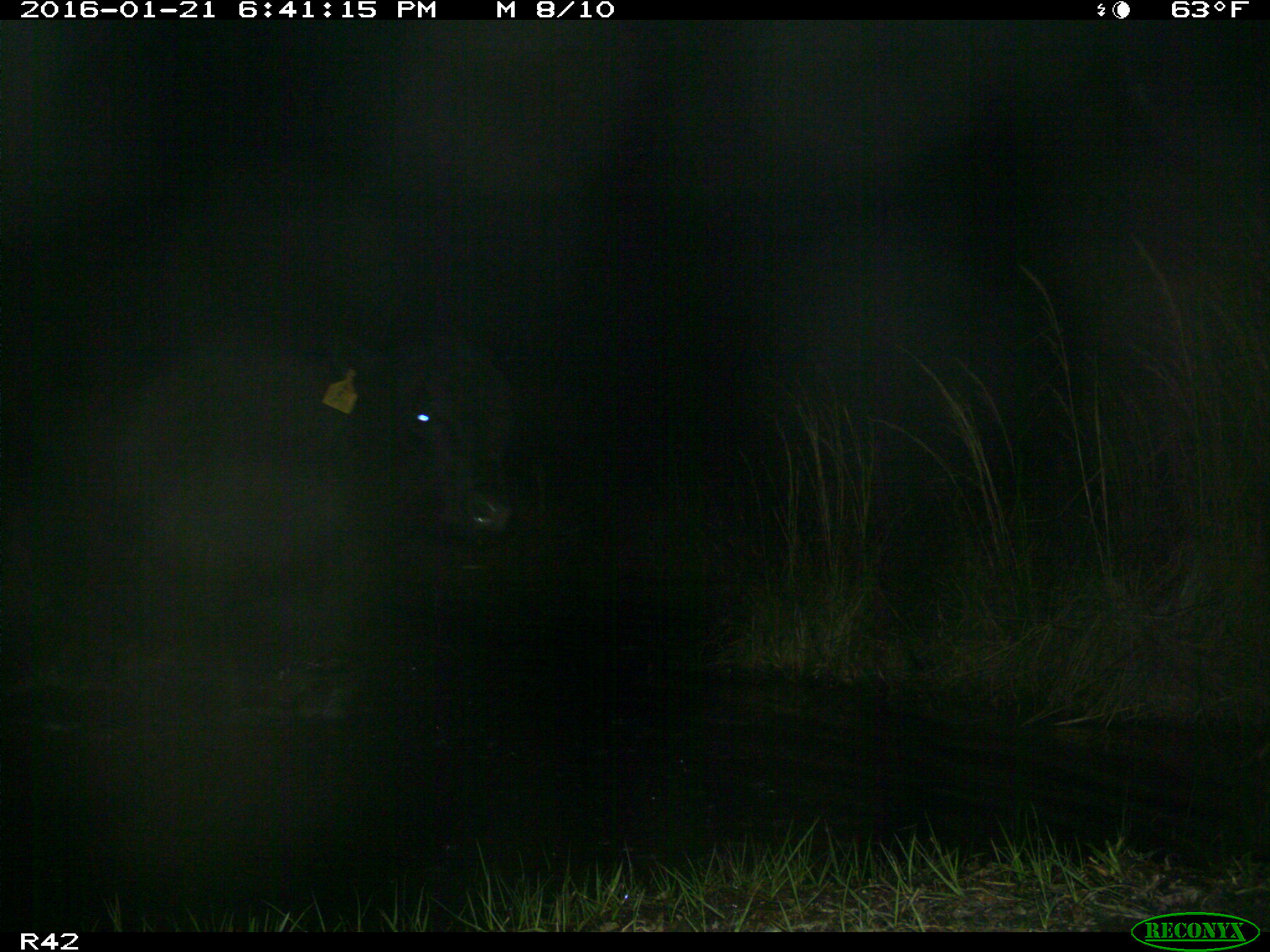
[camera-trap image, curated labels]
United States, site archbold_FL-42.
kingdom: Animalia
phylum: Chordata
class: Mammalia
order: Artiodactyla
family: Bovidae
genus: Bos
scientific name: Bos taurus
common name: domestic cow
Bos taurus (domestic cow).